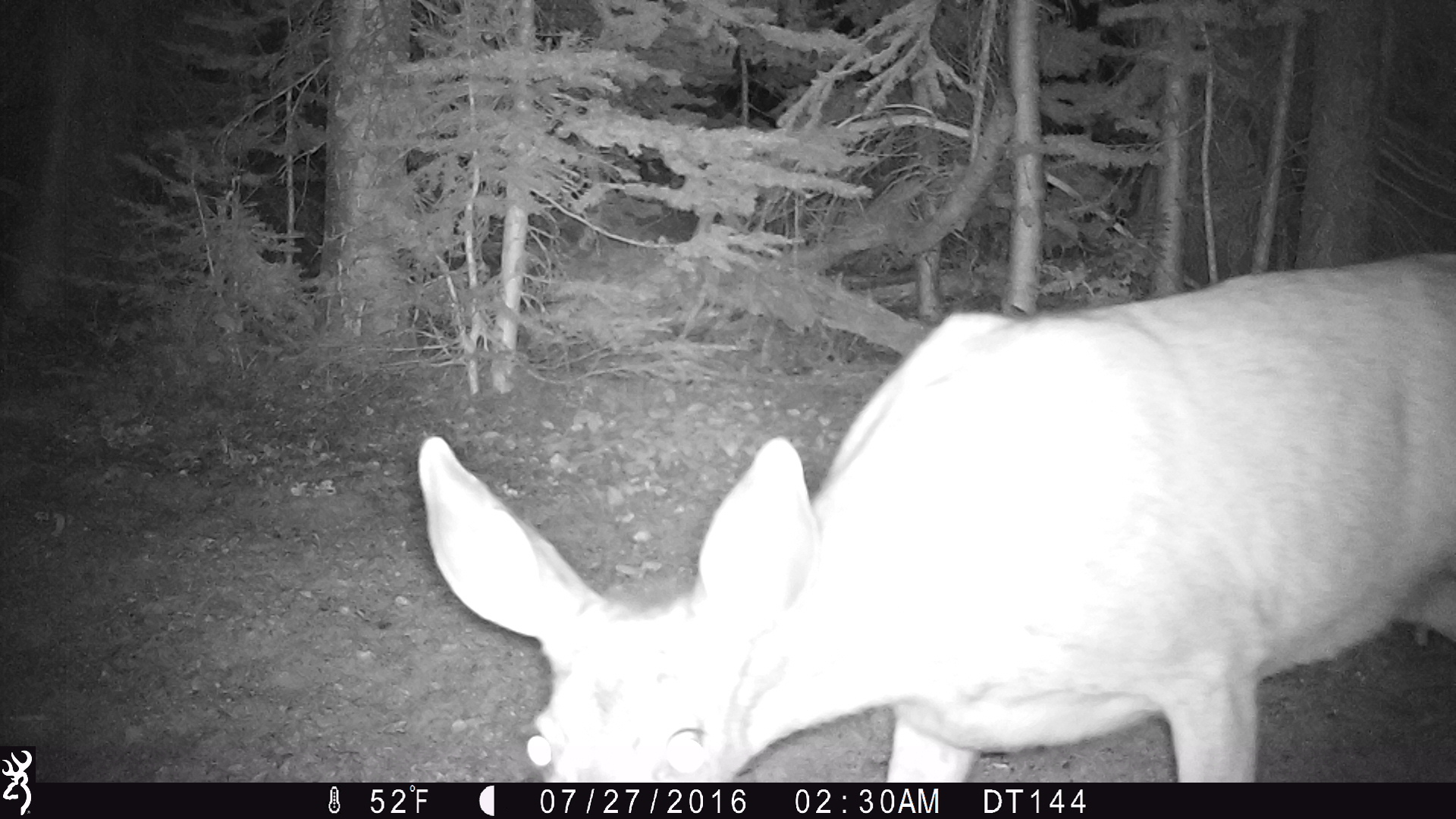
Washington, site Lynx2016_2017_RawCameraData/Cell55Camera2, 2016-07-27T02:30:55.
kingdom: Animalia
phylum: Chordata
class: Mammalia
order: Artiodactyla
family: Cervidae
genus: Odocoileus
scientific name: Odocoileus hemionus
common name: mule deer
Odocoileus hemionus (mule deer). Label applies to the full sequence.